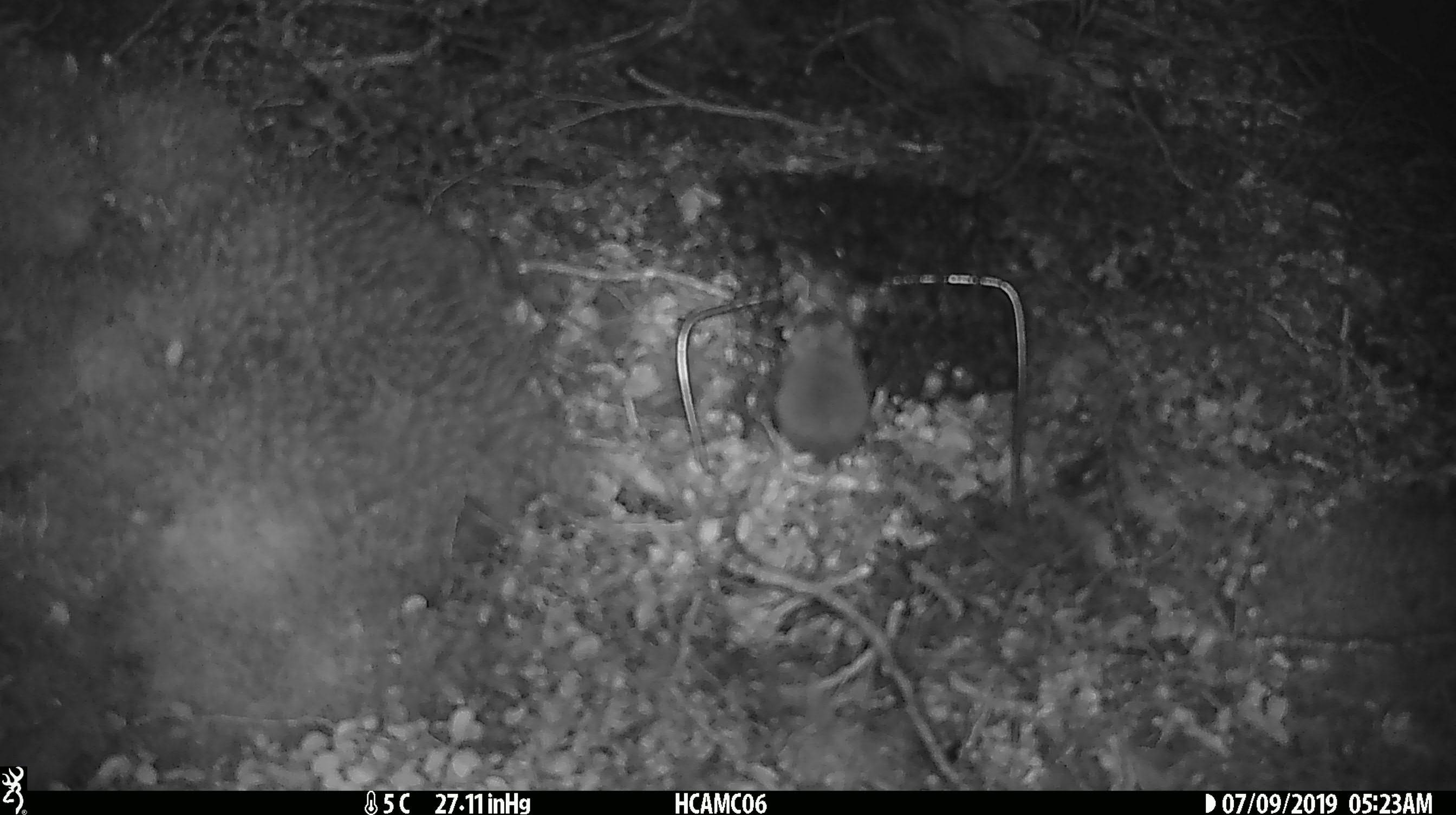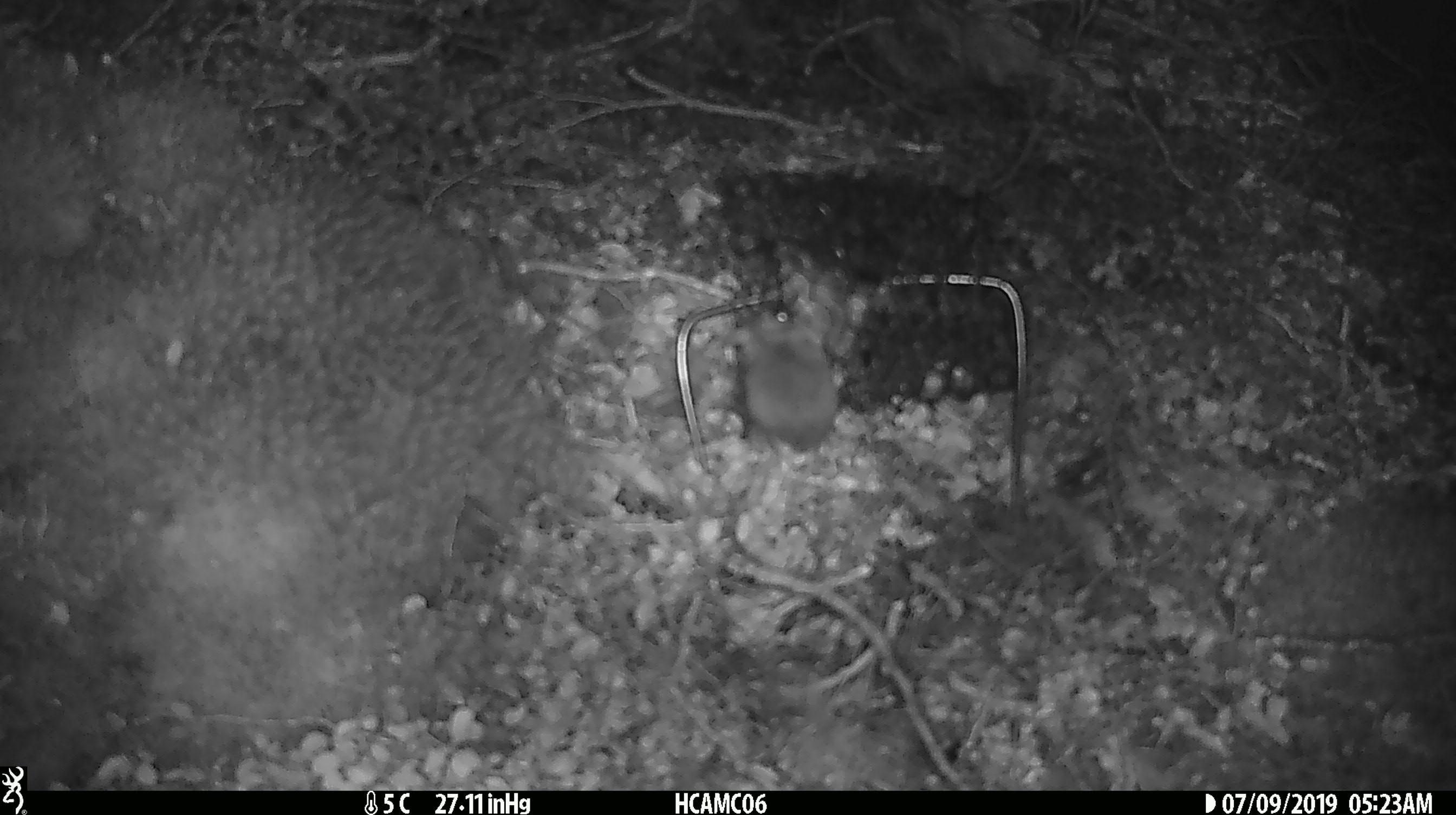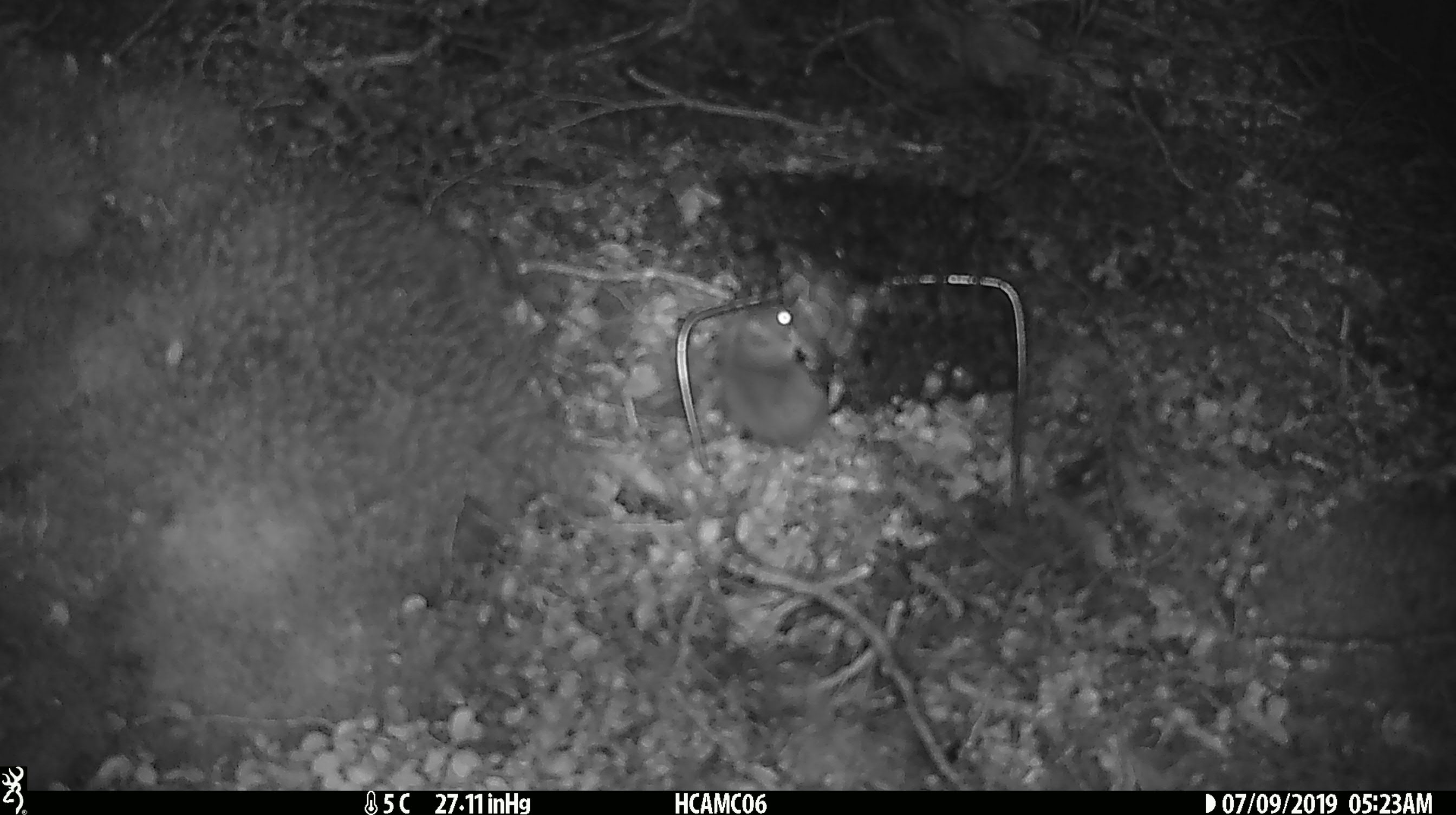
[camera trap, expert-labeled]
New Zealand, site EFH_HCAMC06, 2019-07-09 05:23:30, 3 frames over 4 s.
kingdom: Animalia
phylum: Chordata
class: Mammalia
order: Rodentia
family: Muridae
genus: Mus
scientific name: Mus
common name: mouse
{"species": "mouse (Mus)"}